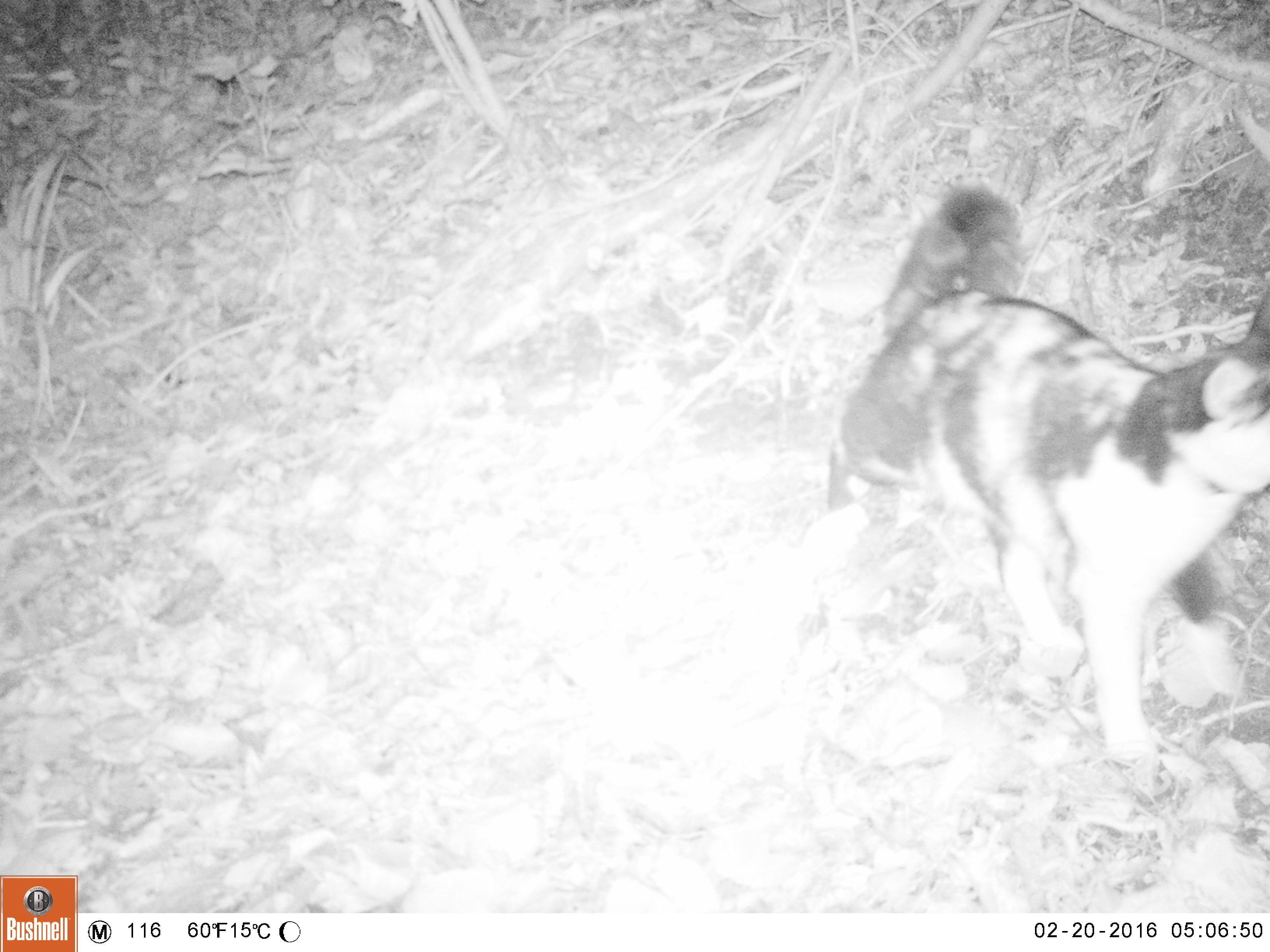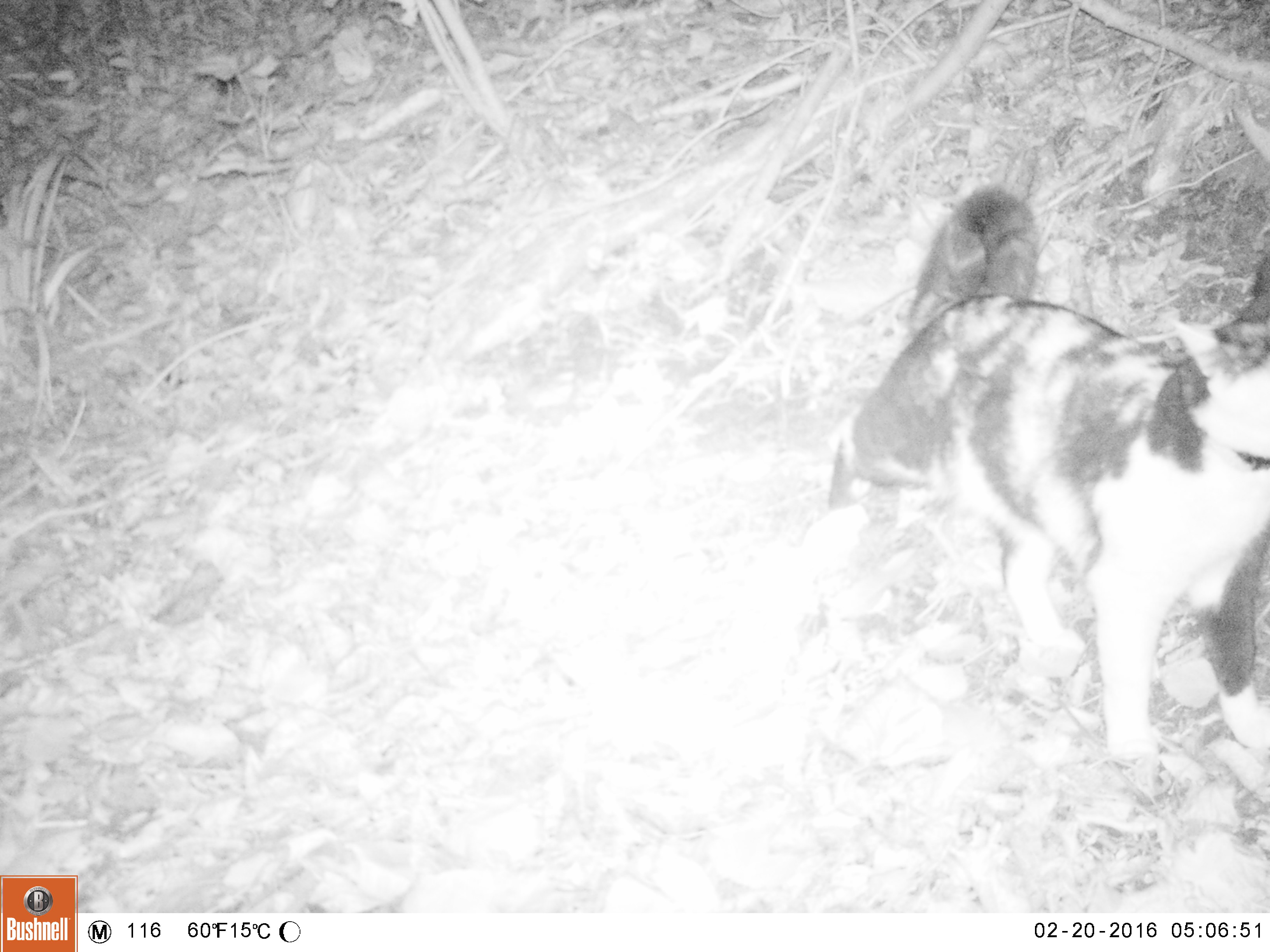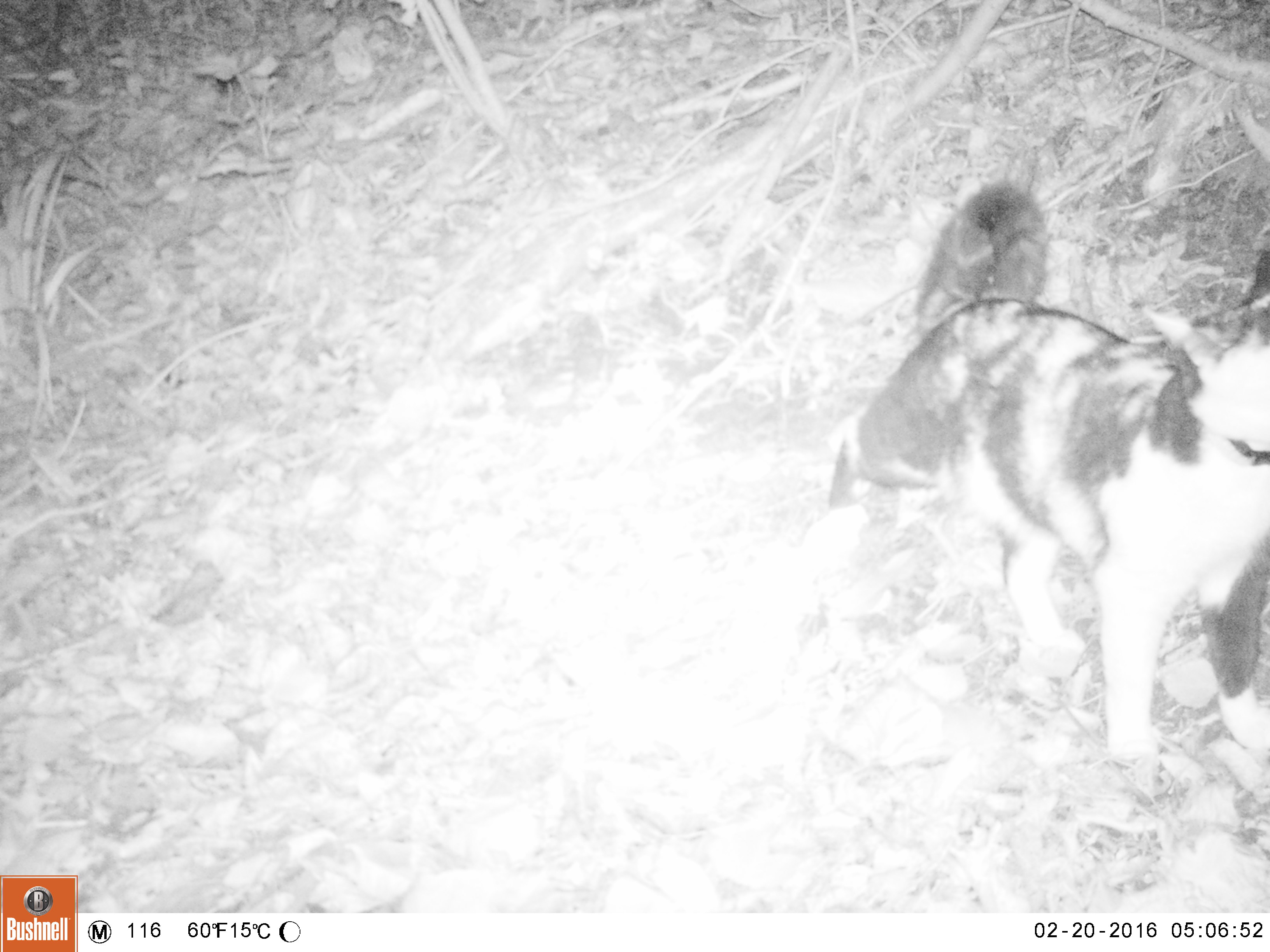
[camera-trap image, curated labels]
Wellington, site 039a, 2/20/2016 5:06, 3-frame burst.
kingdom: Animalia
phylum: Chordata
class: Mammalia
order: Carnivora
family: Felidae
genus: Felis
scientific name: Felis catus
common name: cat